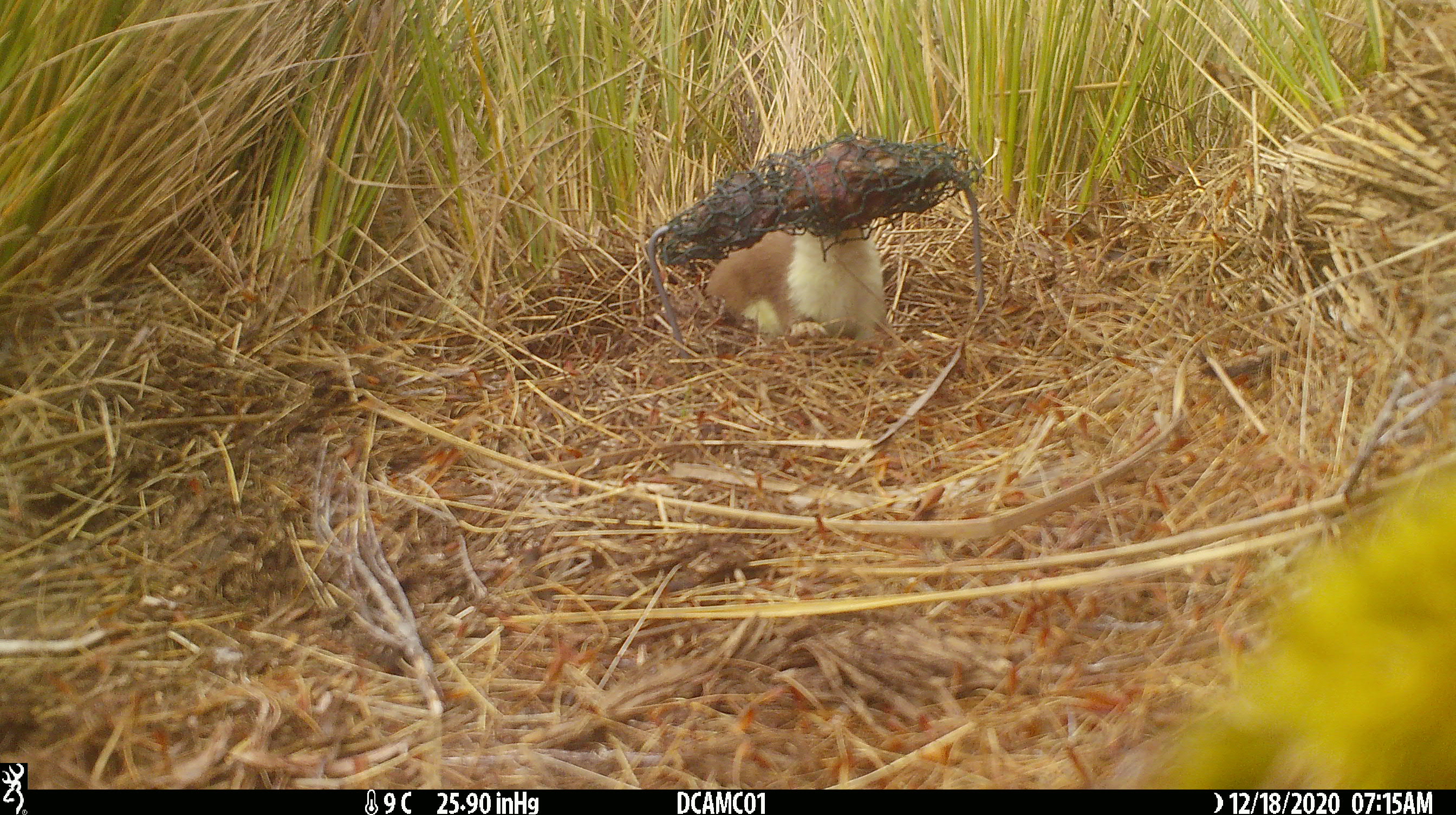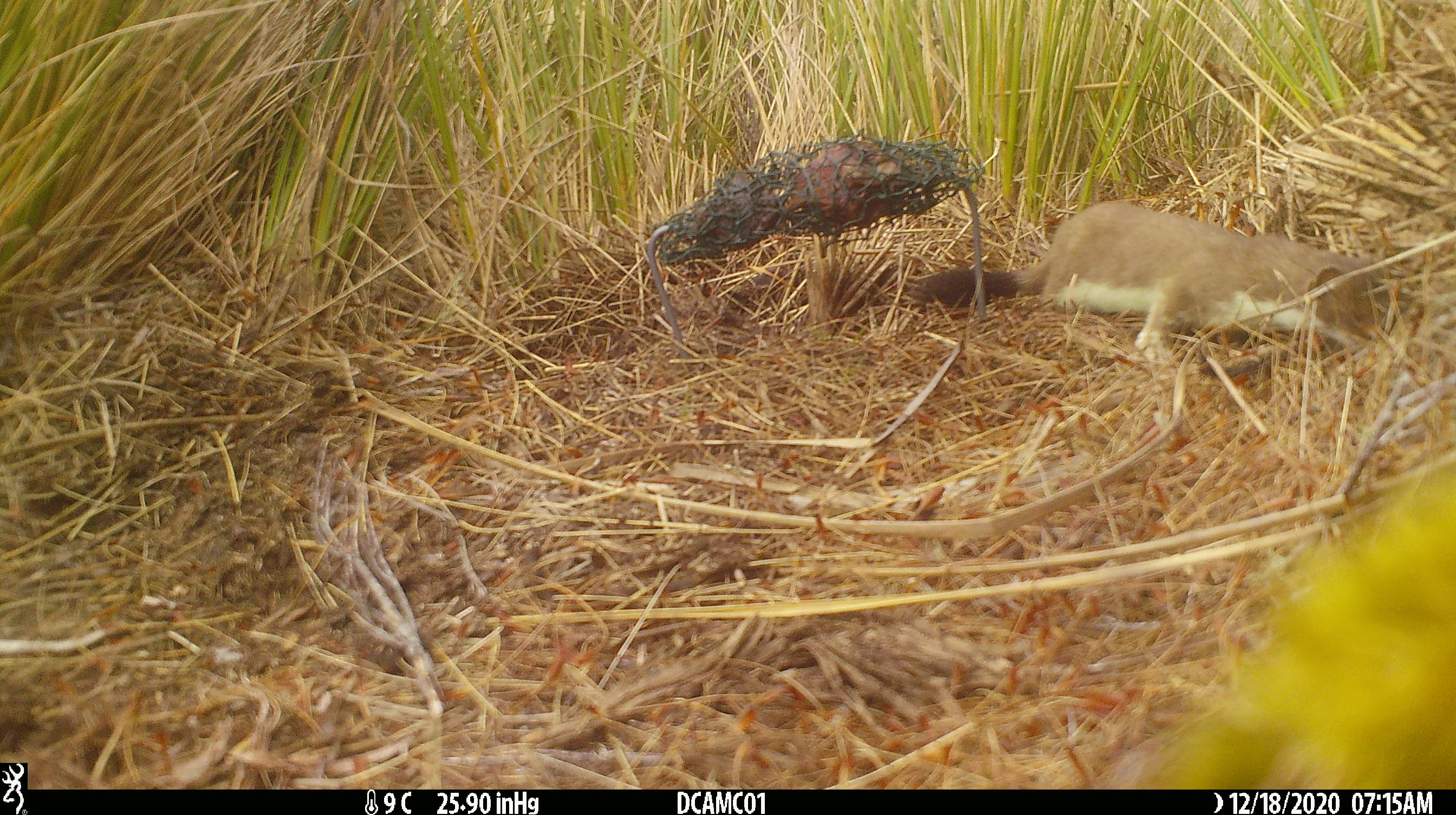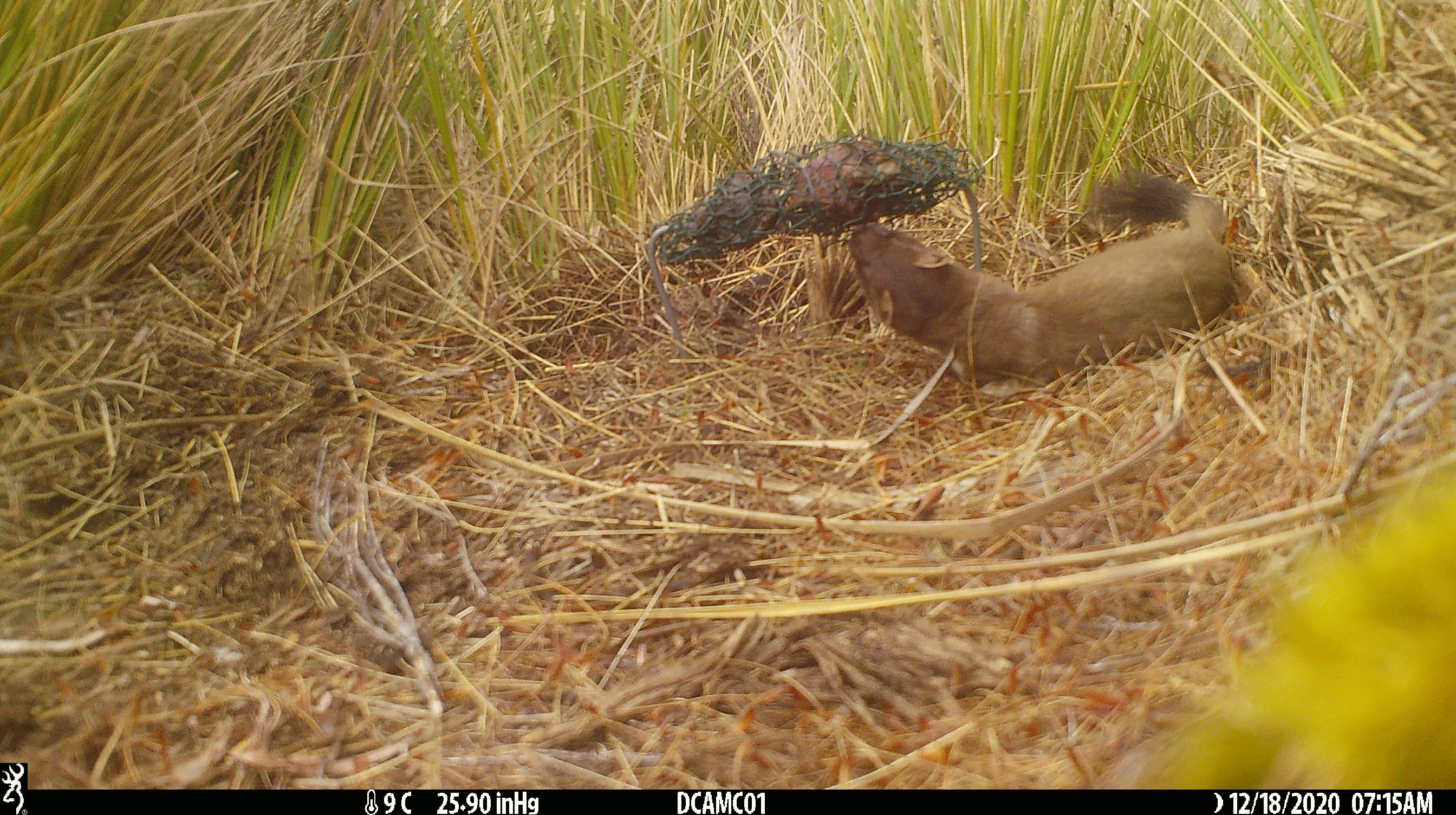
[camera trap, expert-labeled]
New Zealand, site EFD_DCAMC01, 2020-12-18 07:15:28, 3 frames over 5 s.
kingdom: Animalia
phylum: Chordata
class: Mammalia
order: Carnivora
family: Mustelidae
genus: Mustela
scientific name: Mustela erminea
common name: stoat